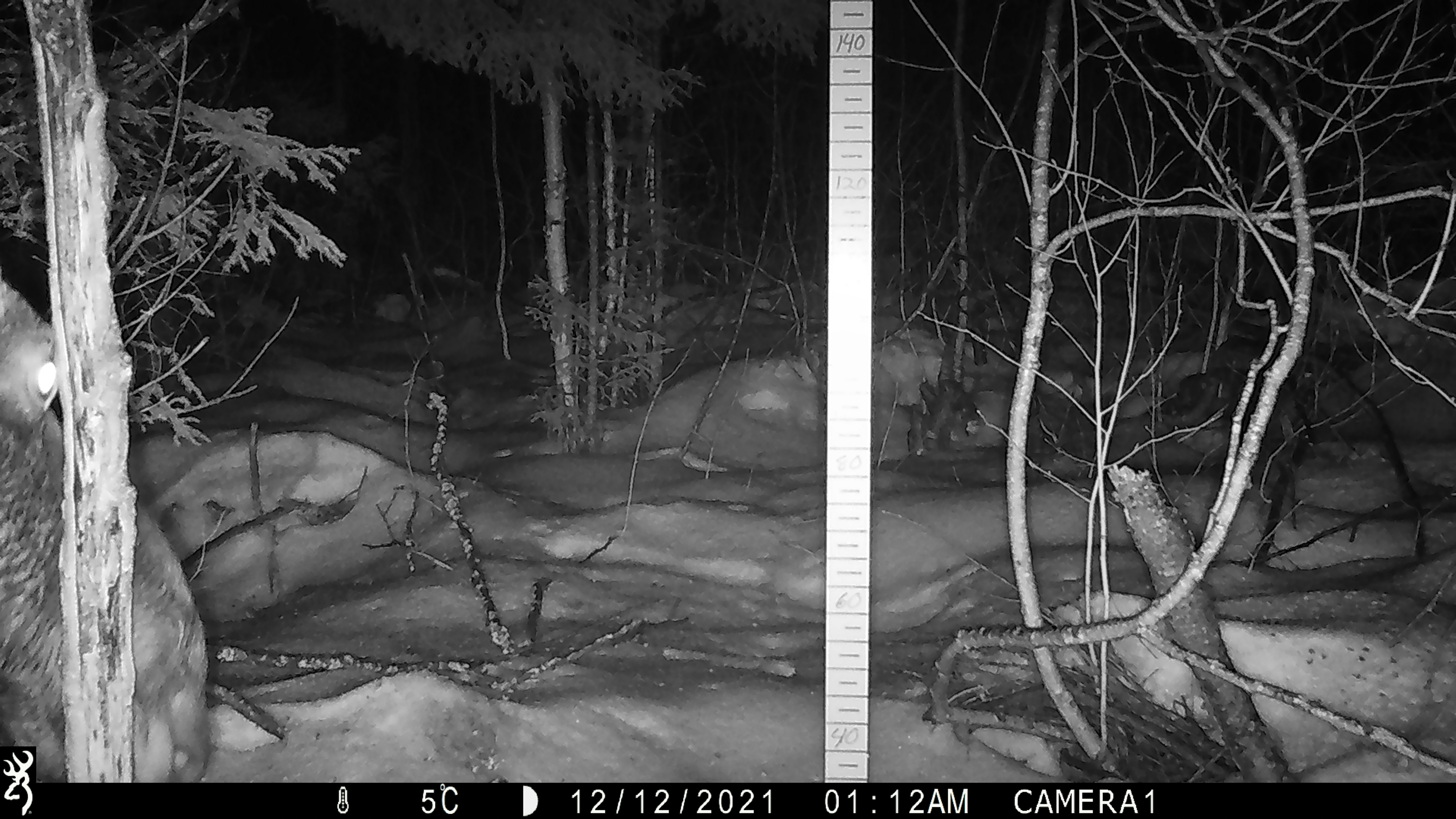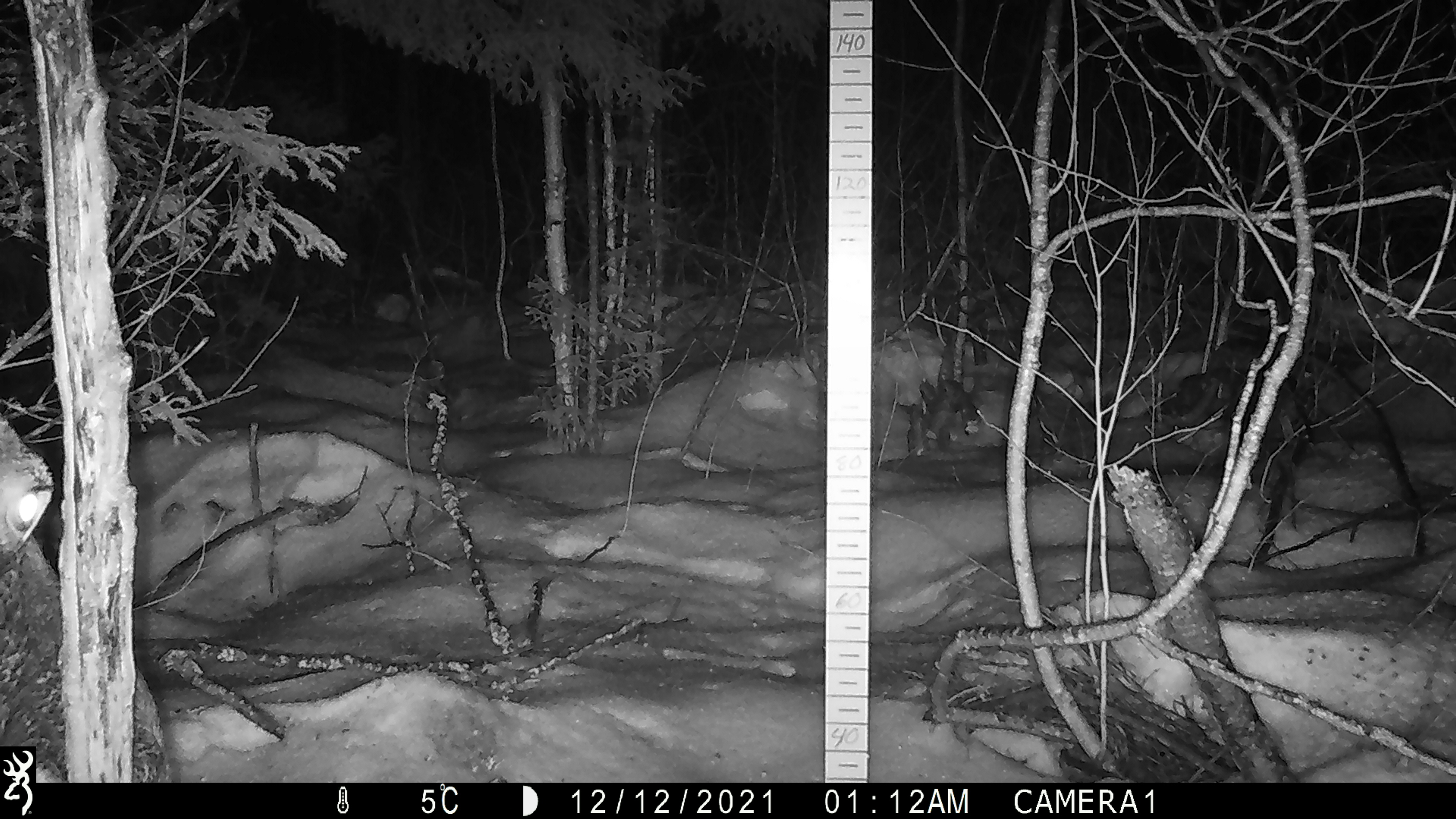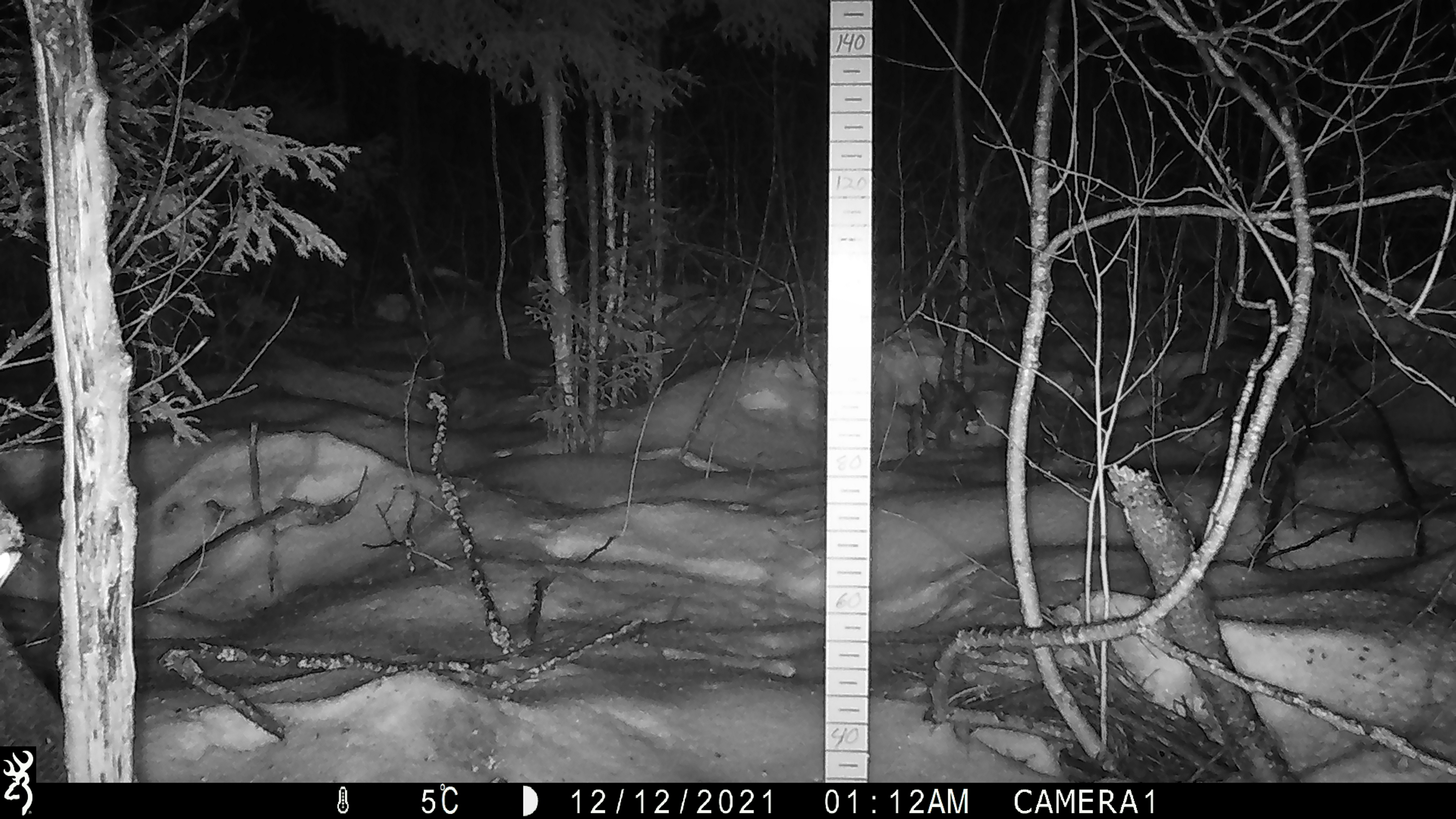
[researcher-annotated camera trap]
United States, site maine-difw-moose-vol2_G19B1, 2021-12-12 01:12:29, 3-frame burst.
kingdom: Animalia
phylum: Chordata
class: Mammalia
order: Artiodactyla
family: Cervidae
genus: Alces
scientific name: Alces alces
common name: moose